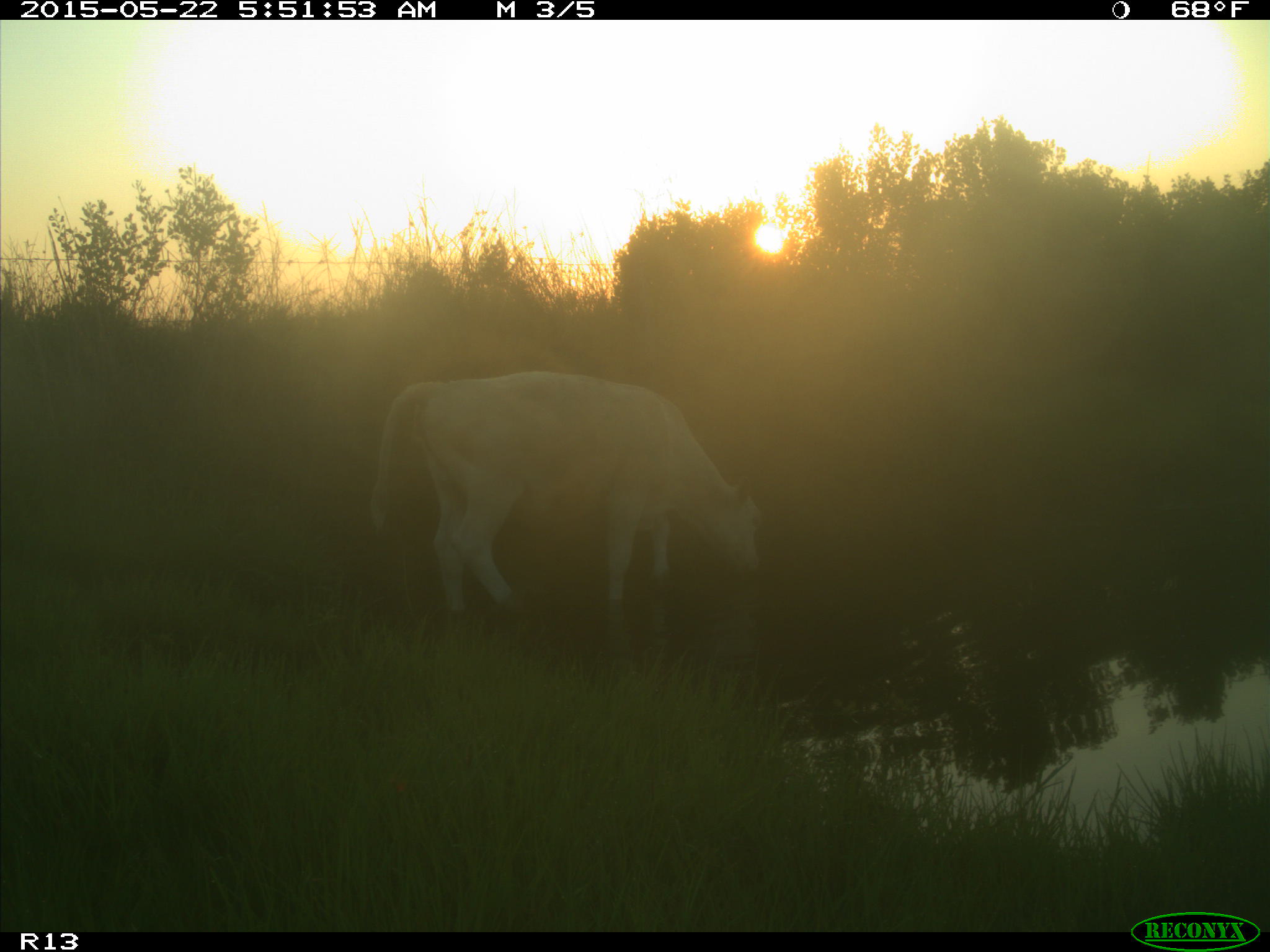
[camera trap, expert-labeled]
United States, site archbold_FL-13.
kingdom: Animalia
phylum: Chordata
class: Mammalia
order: Artiodactyla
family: Bovidae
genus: Bos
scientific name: Bos taurus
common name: domestic cow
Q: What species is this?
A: Bos taurus (domestic cow).